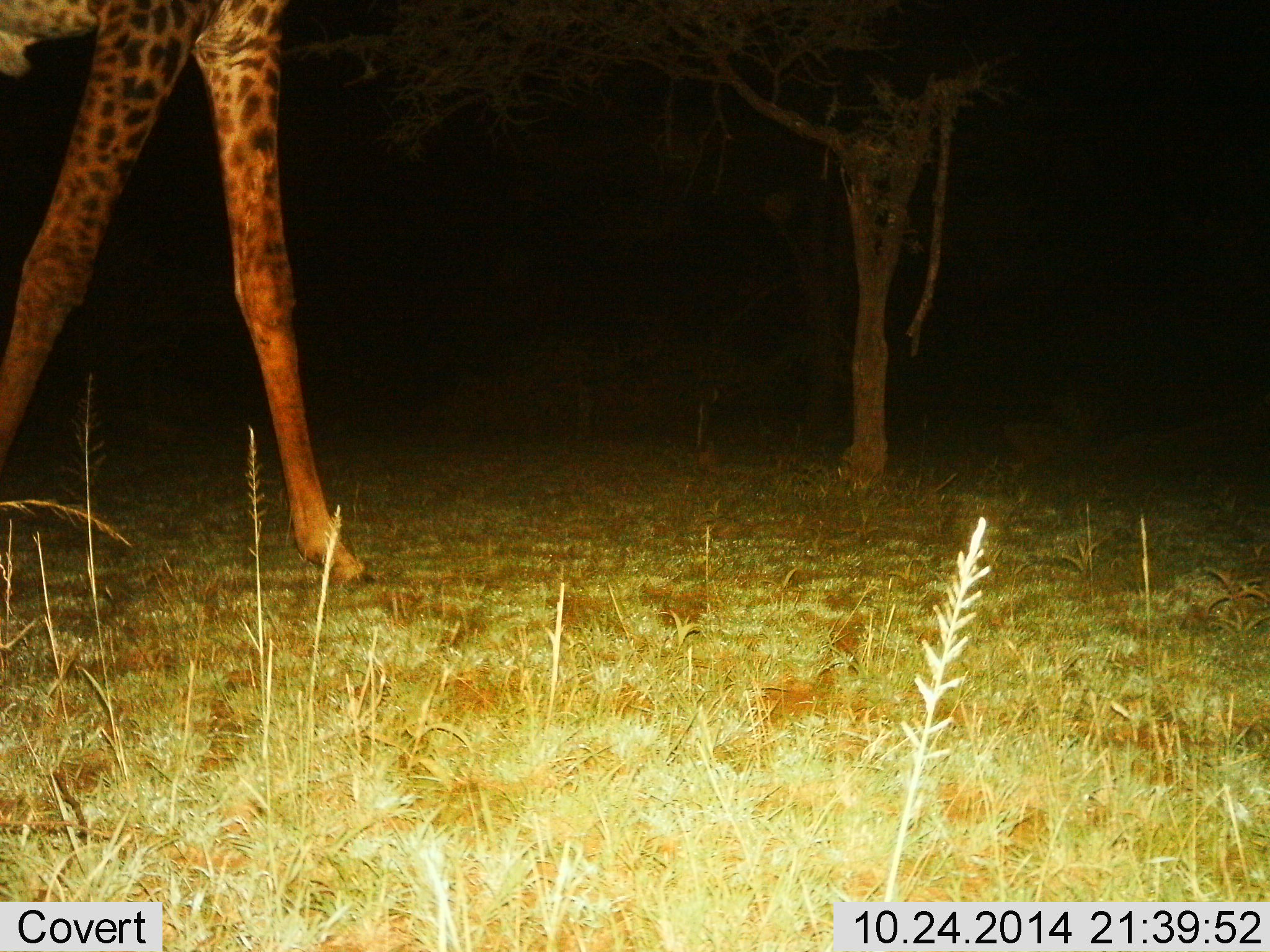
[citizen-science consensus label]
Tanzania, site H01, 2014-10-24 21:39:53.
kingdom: Animalia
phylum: Chordata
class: Mammalia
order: Artiodactyla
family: Giraffidae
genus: Giraffa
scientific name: Giraffa camelopardalis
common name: giraffe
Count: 1.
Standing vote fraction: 30%.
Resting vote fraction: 0%.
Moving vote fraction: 70%.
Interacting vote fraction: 0%.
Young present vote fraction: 0%.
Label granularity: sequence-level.